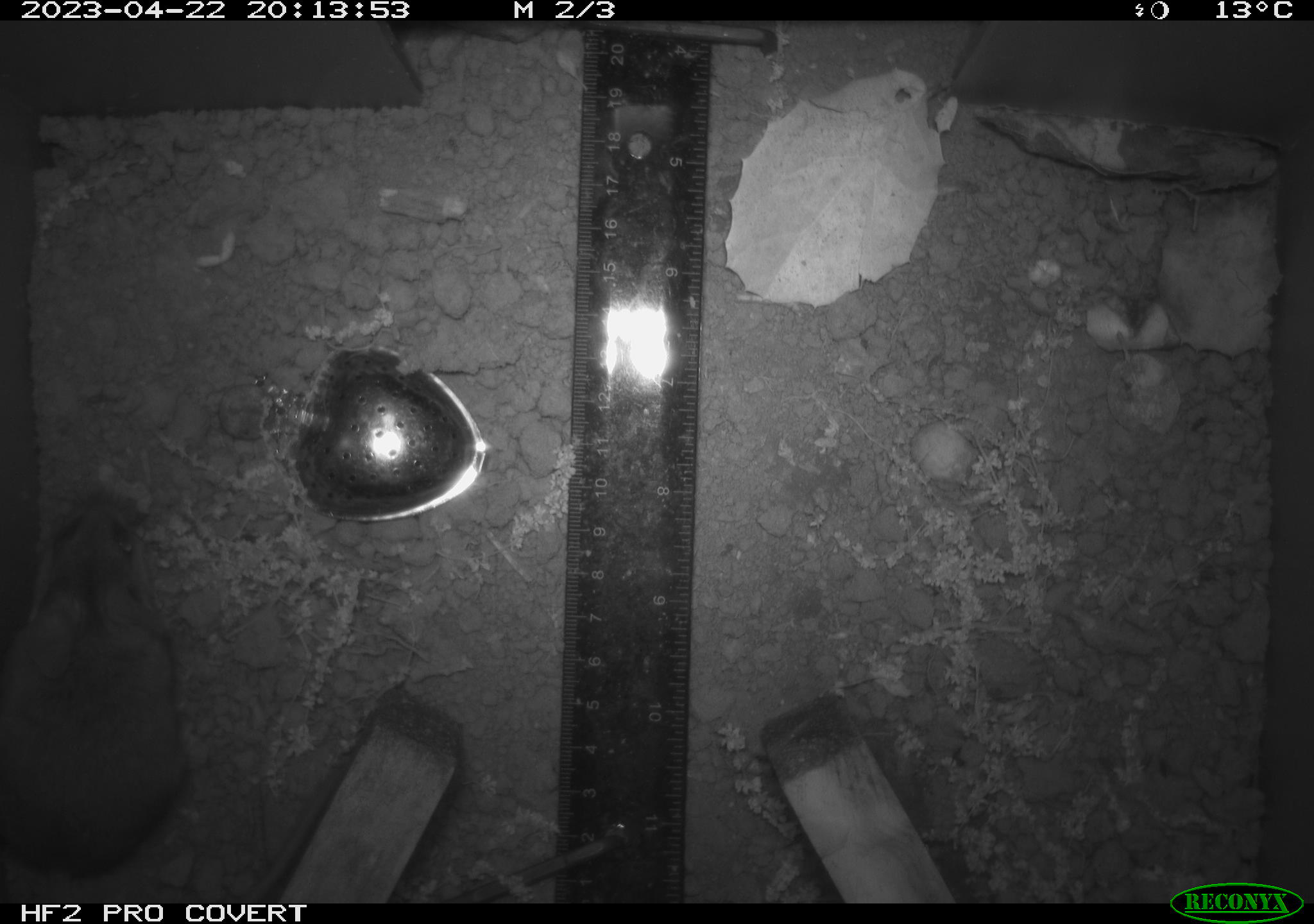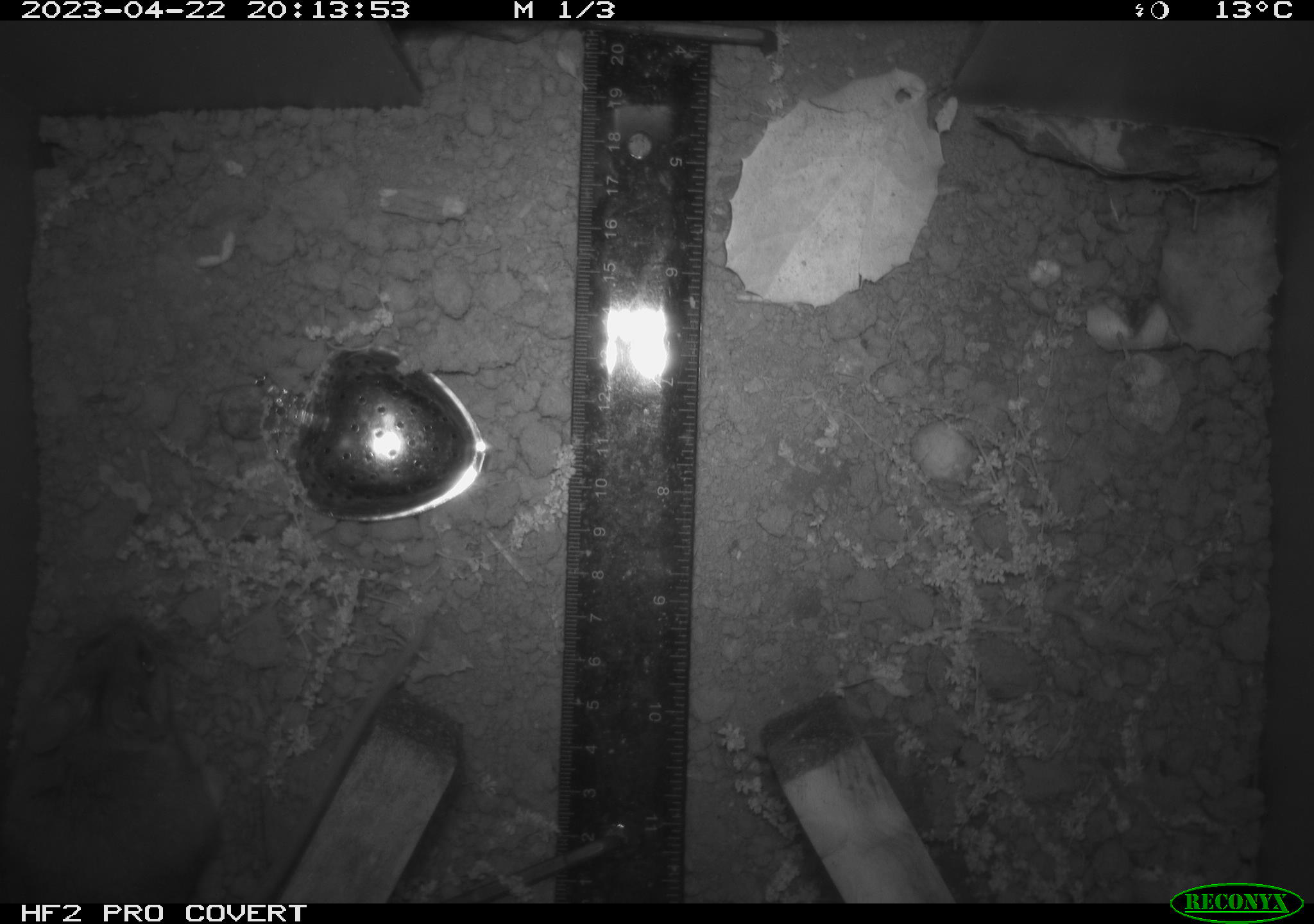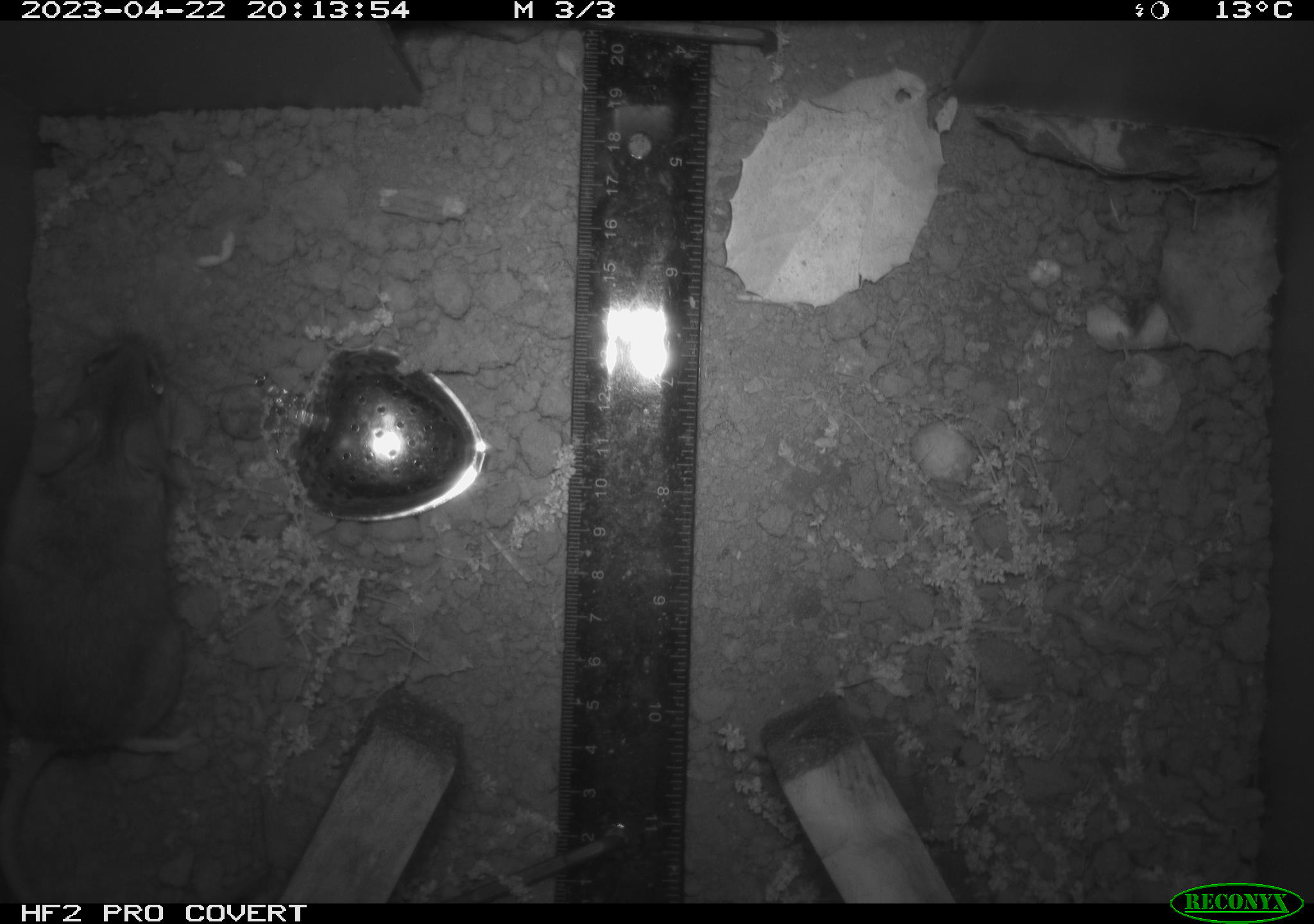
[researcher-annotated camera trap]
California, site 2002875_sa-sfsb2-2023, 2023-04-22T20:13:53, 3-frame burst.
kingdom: Animalia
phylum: Chordata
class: Mammalia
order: Rodentia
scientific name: Rodentia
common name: mouse species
Mouse species (Rodentia).